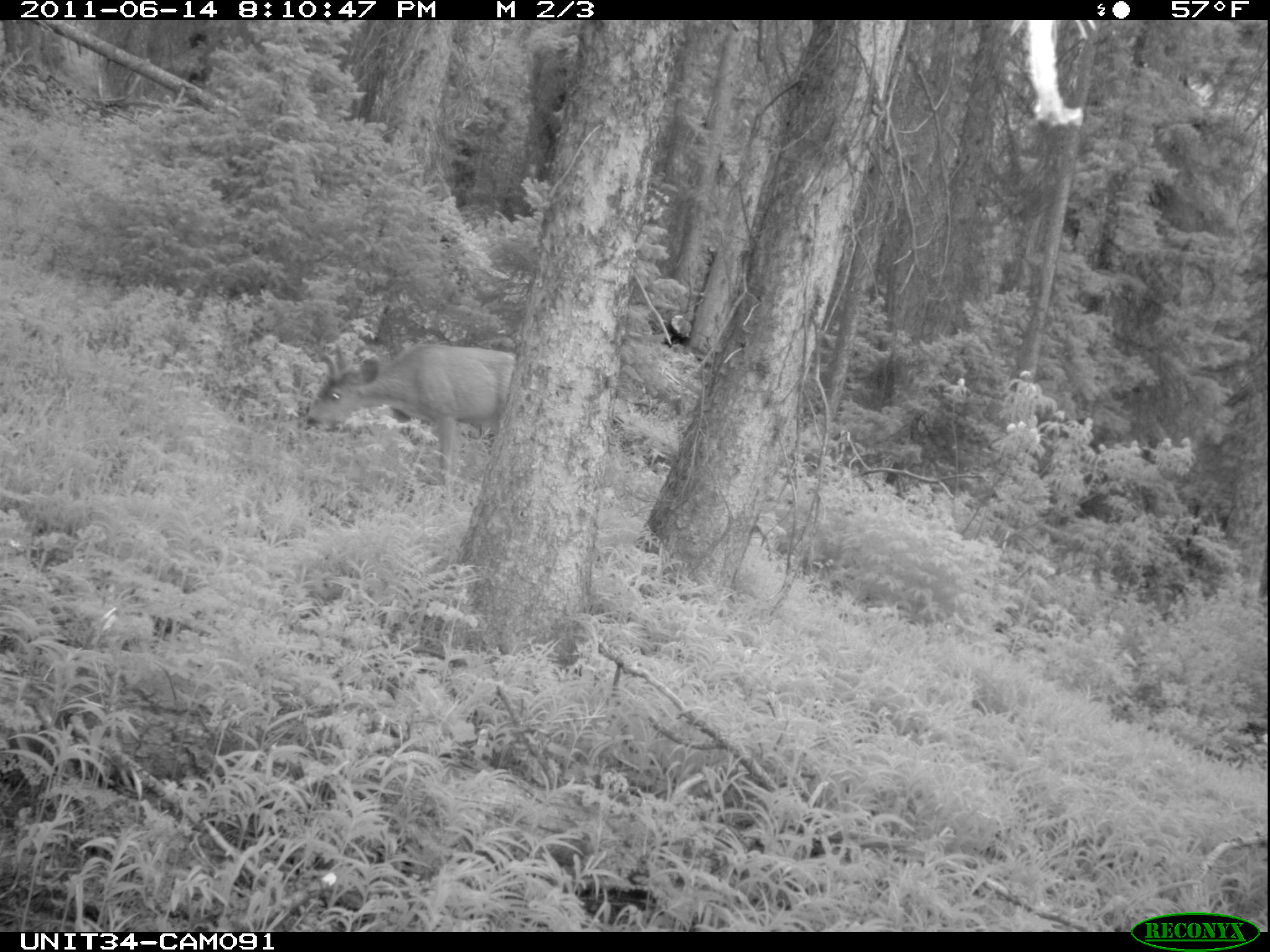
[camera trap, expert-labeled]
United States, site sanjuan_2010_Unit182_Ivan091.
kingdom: Animalia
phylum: Chordata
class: Mammalia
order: Artiodactyla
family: Cervidae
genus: Odocoileus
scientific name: Odocoileus hemionus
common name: mule deer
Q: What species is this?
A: Odocoileus hemionus (mule deer).